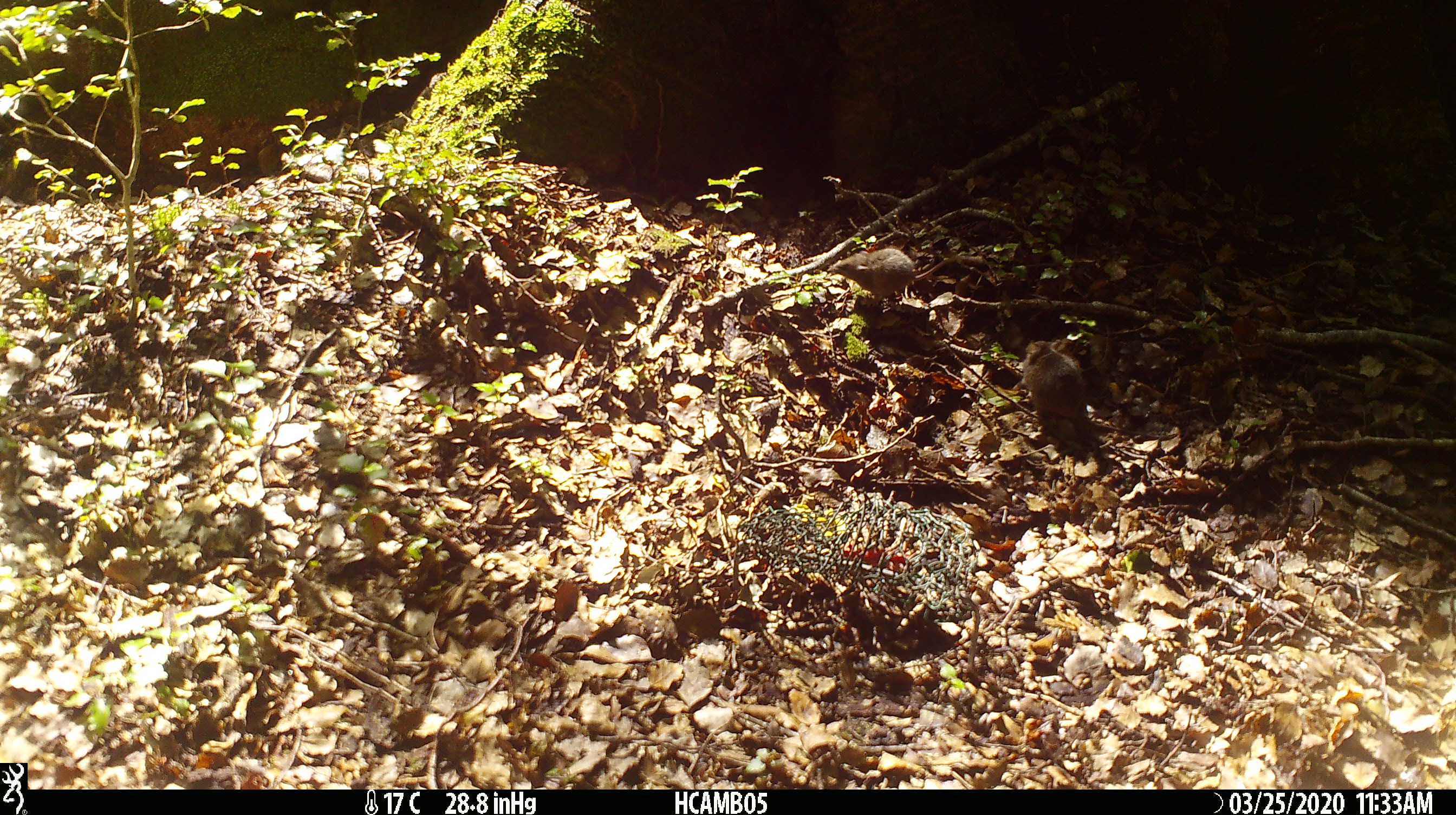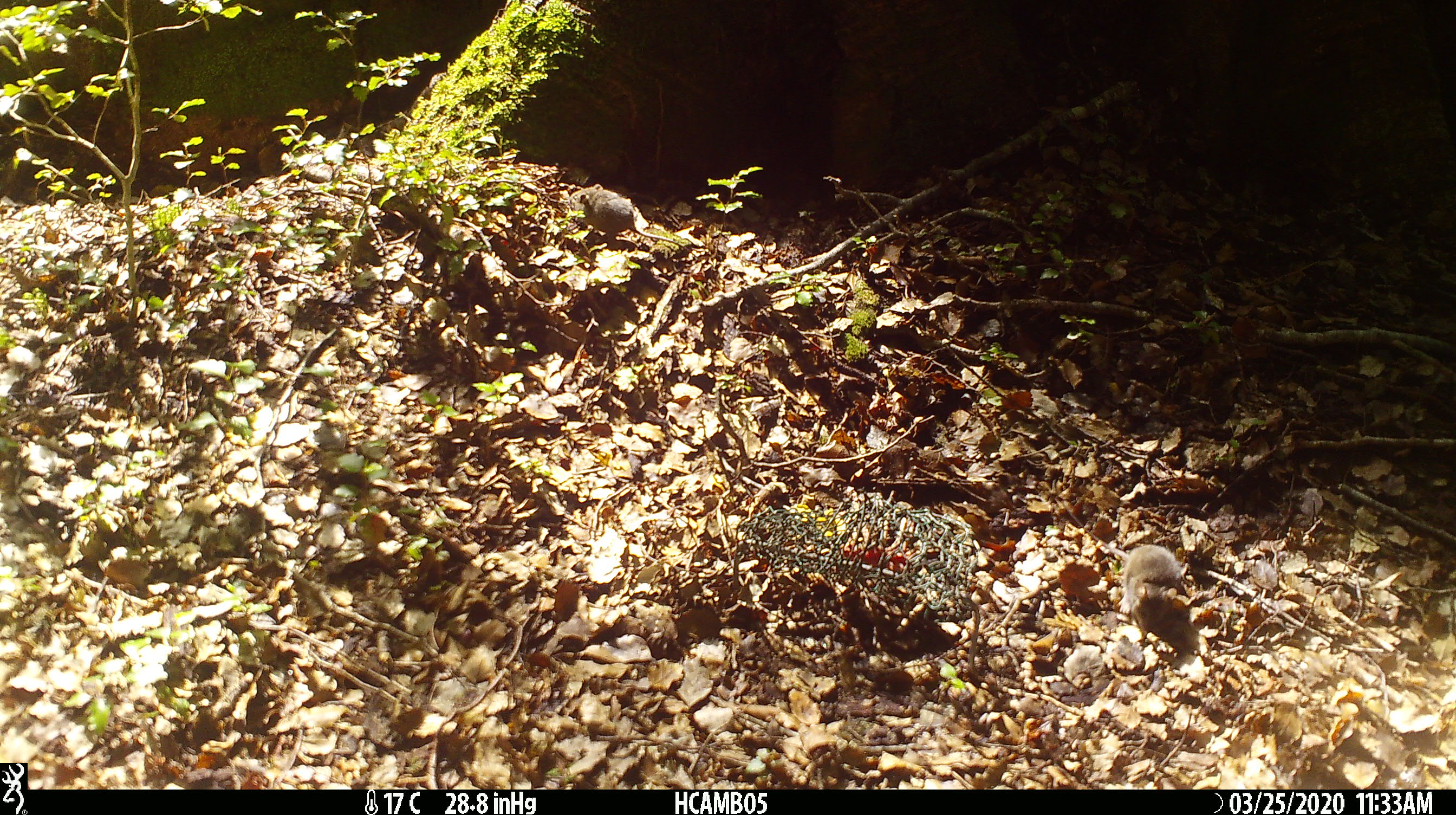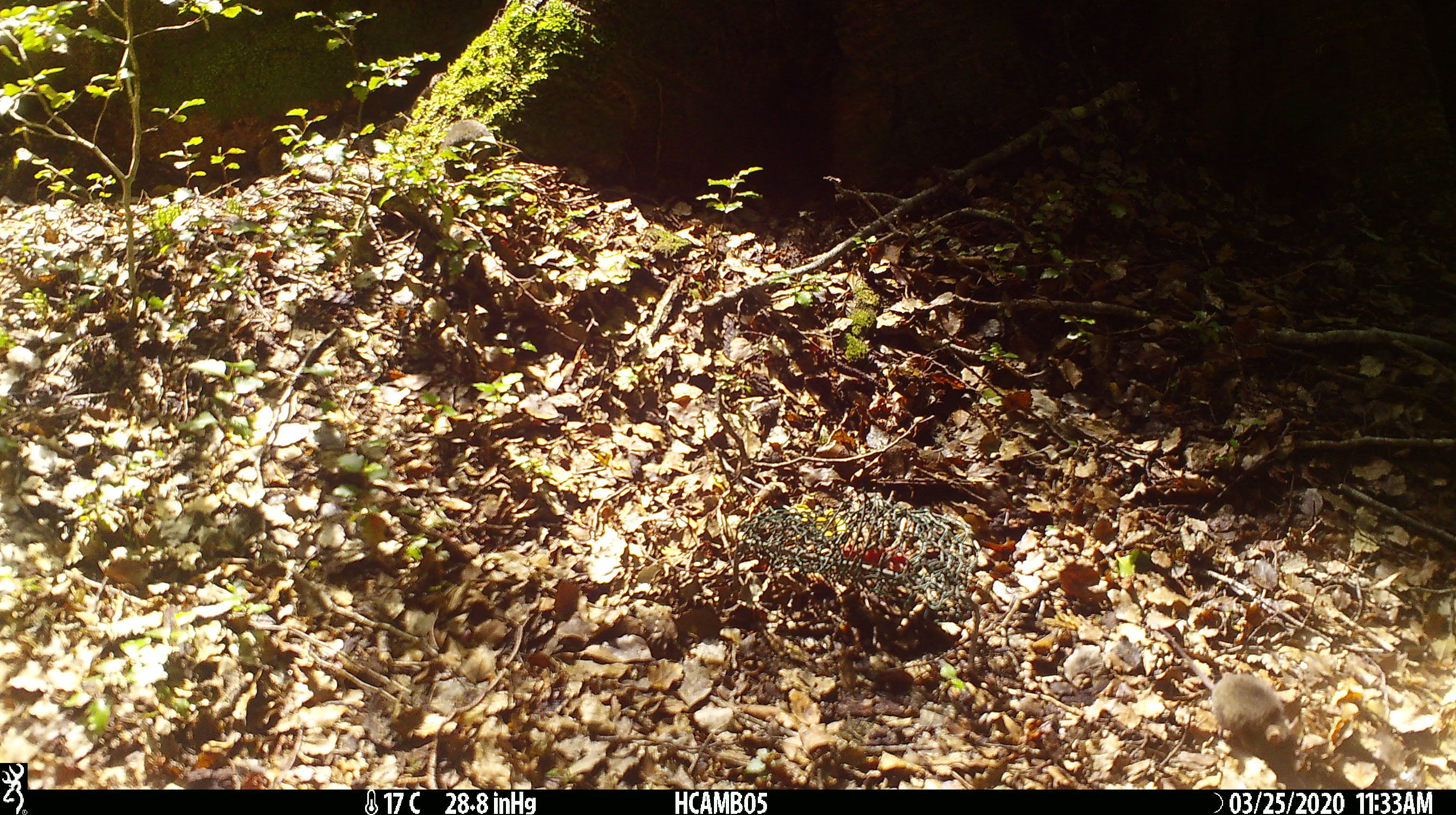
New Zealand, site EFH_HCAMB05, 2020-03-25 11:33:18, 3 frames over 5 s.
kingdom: Animalia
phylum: Chordata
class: Mammalia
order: Rodentia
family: Muridae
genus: Mus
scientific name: Mus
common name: mouse